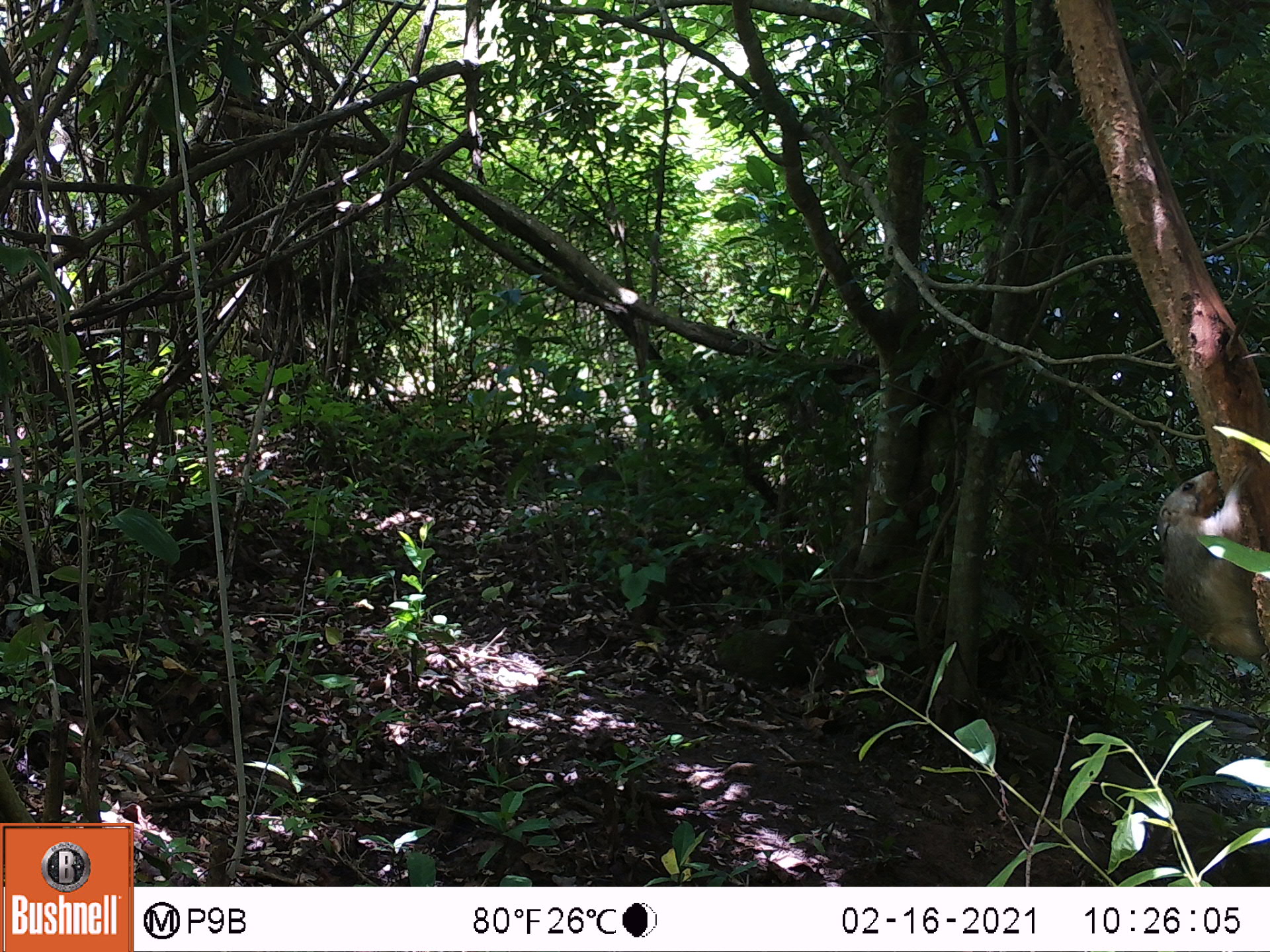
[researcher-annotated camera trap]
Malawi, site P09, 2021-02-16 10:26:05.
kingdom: Animalia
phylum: Chordata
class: Mammalia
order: Primates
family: Cercopithecidae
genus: Papio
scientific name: Papio cynocephalus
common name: yellow baboon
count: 1